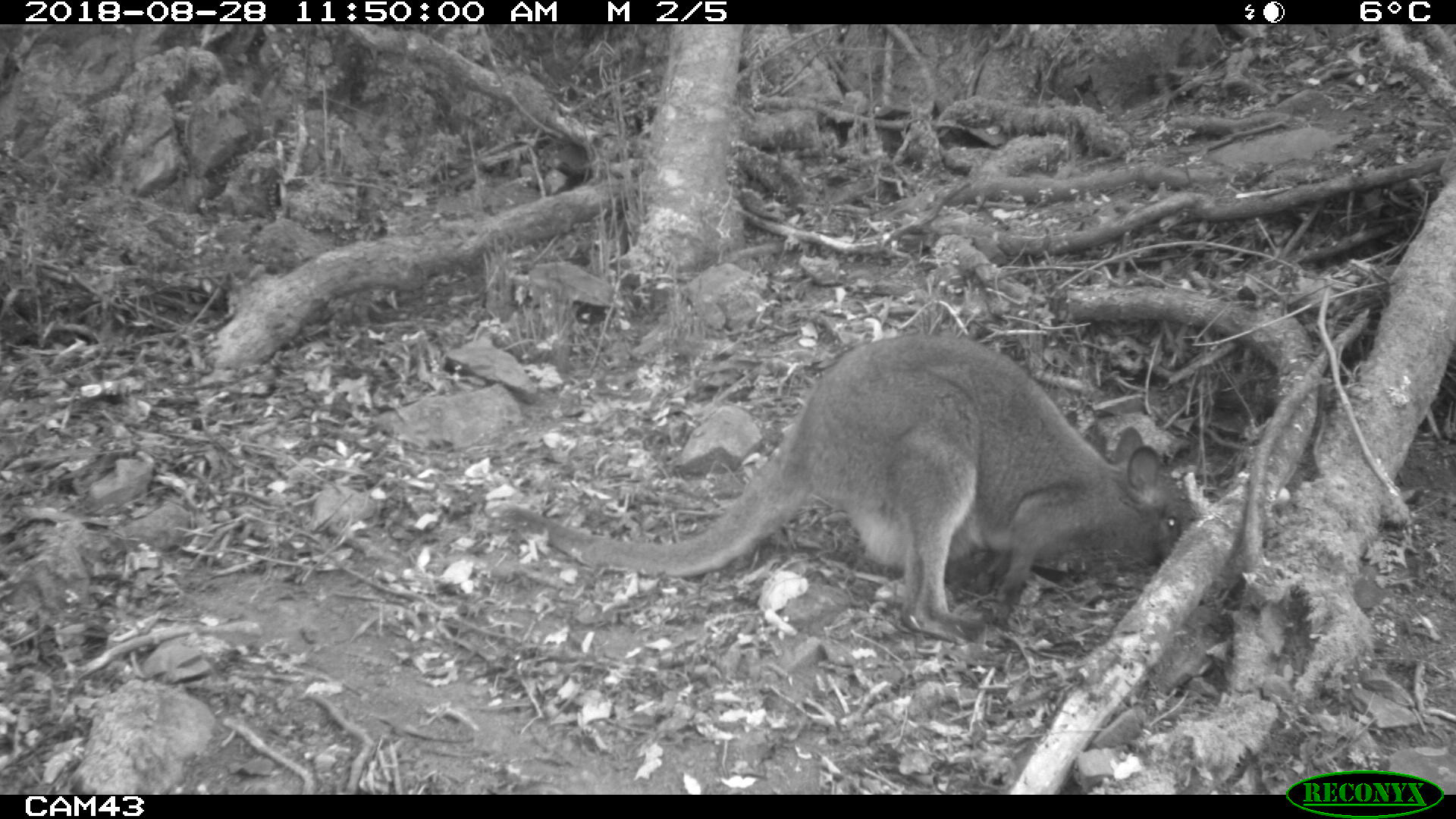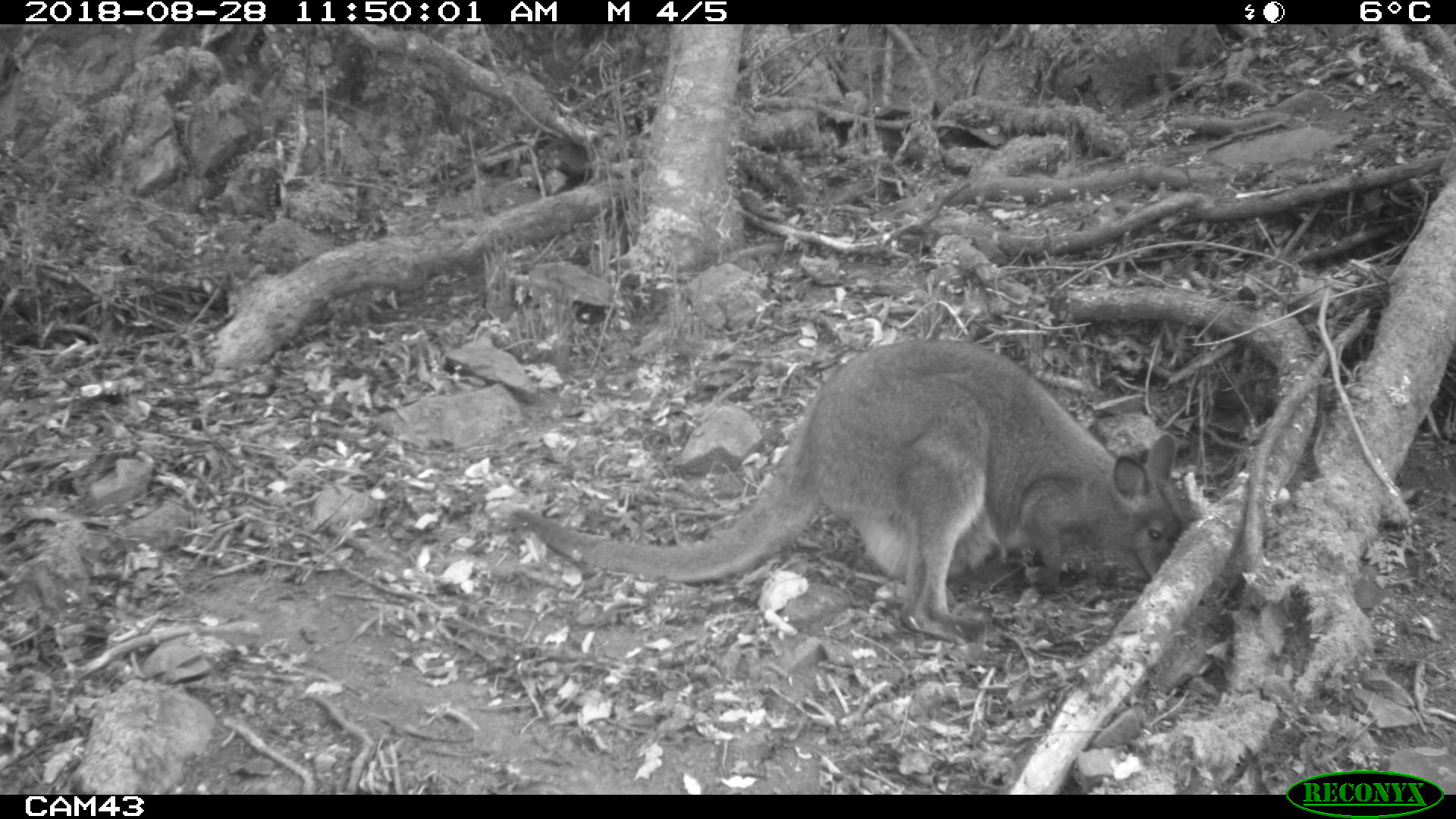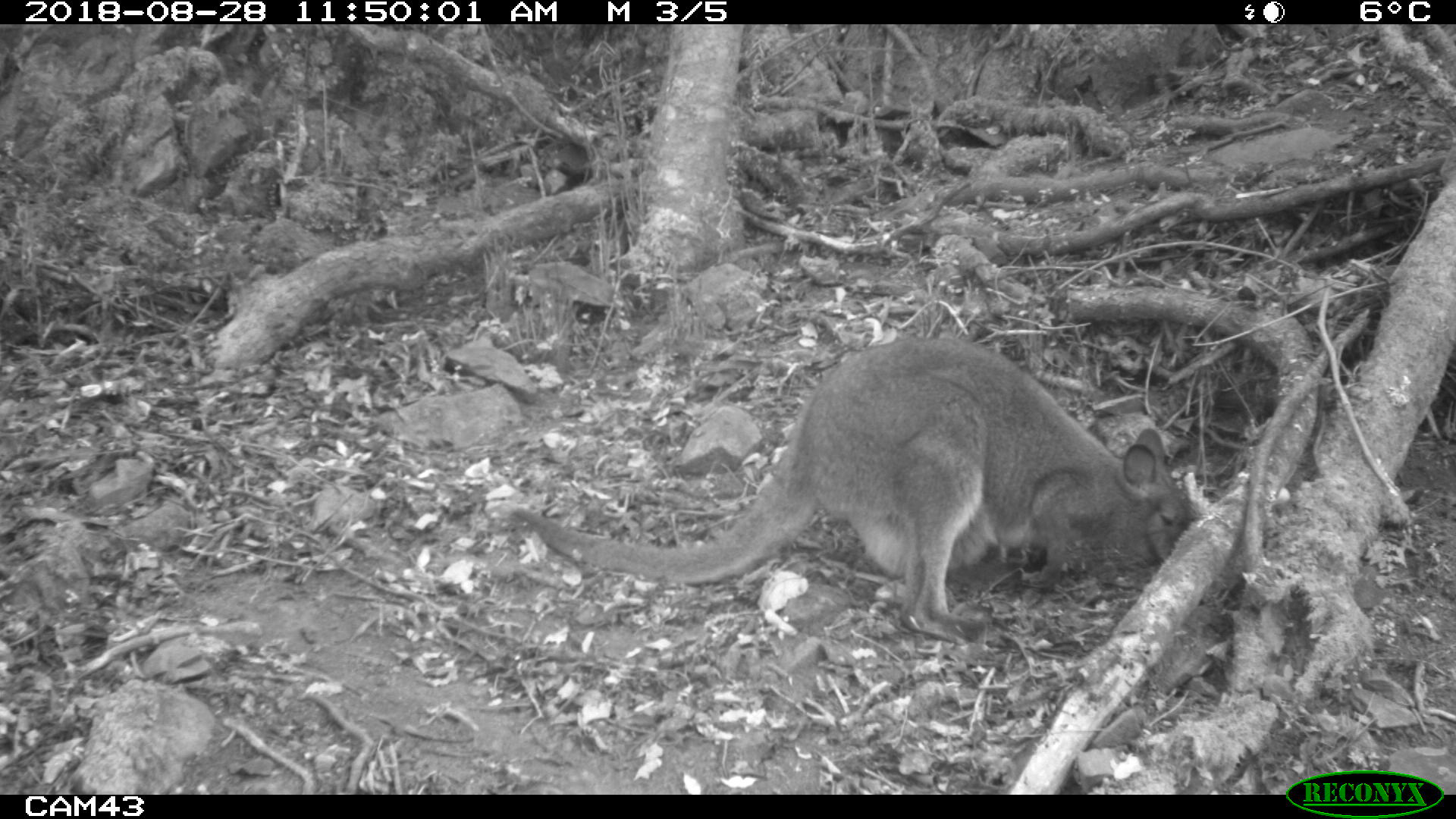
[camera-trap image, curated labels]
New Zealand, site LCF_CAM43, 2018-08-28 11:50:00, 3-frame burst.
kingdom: Animalia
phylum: Chordata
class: Mammalia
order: Diprotodontia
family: Macropodidae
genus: Notamacropus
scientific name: Notamacropus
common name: wallaby